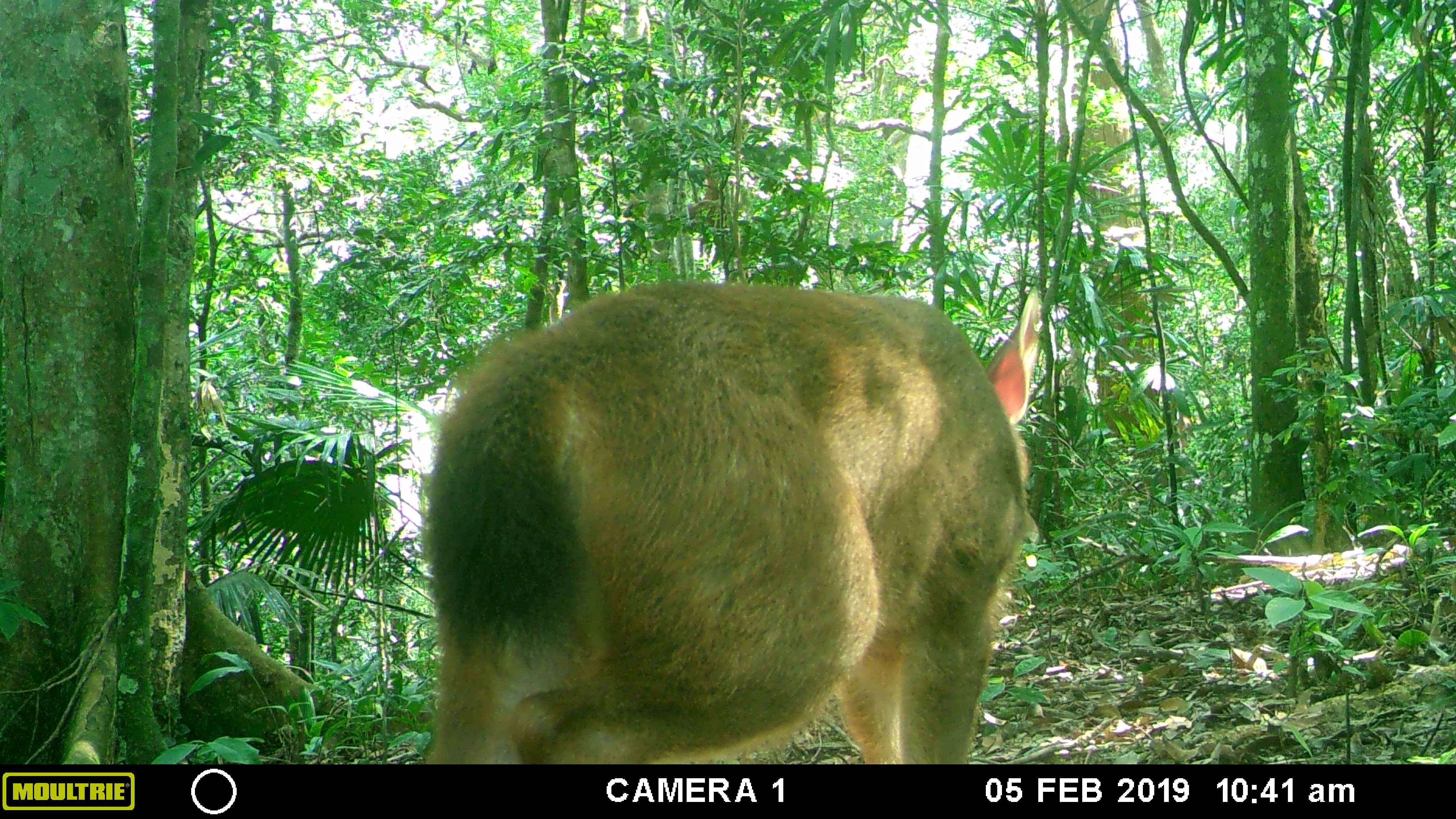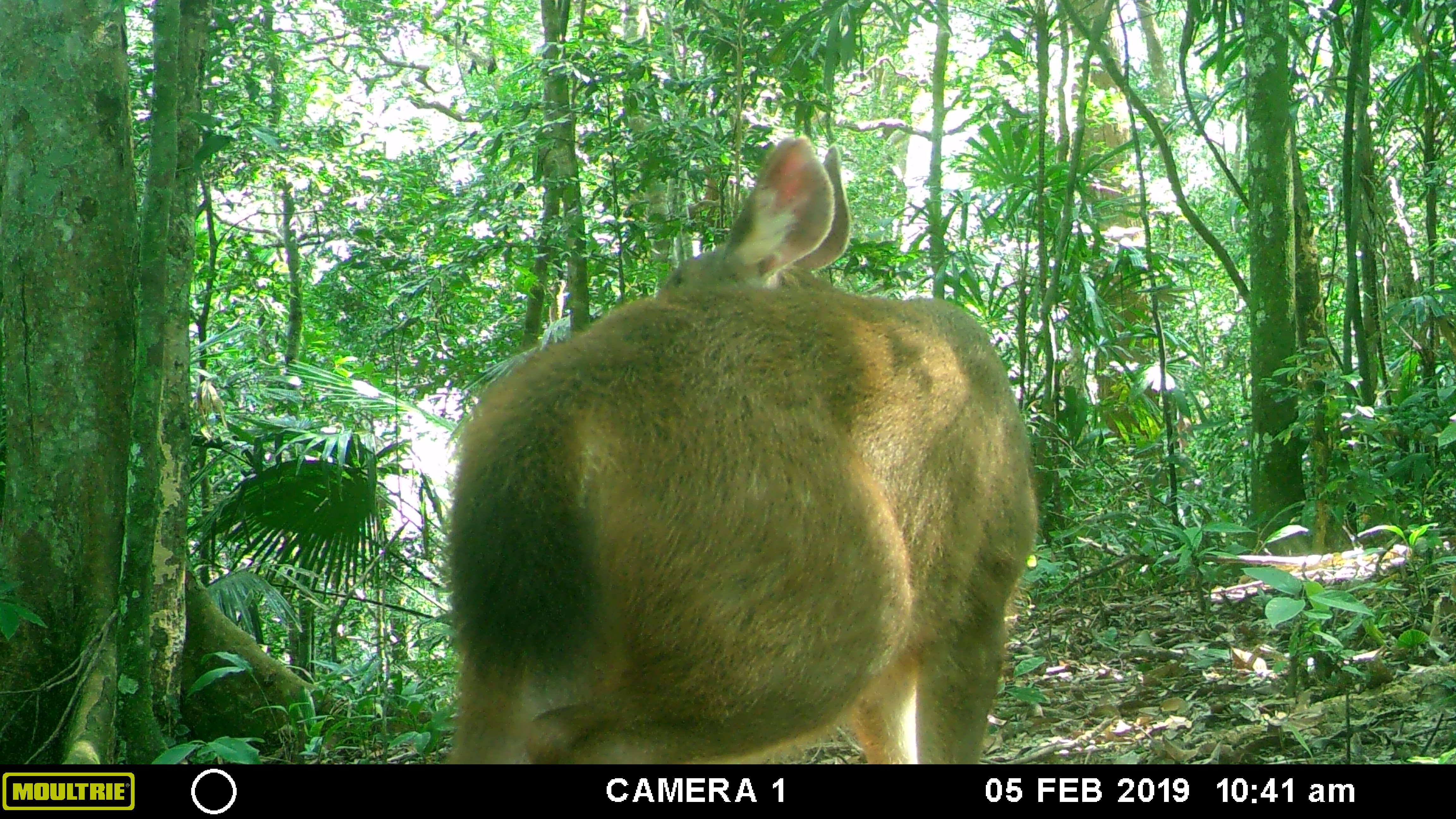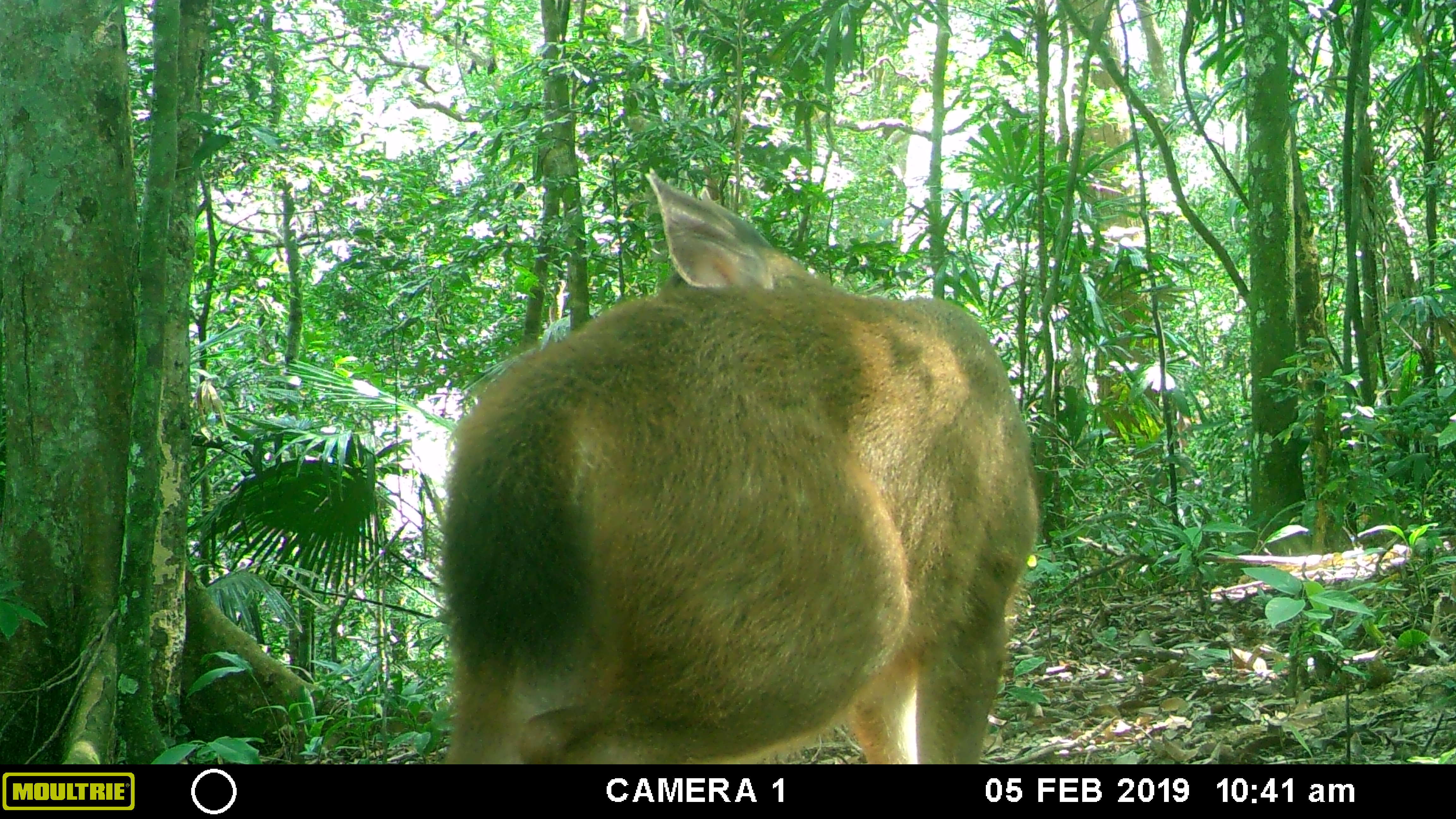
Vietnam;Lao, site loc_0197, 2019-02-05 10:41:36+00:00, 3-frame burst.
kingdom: Animalia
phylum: Chordata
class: Mammalia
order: Artiodactyla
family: Cervidae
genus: Rusa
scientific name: Rusa unicolor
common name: sambar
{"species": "sambar (Rusa unicolor)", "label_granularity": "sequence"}